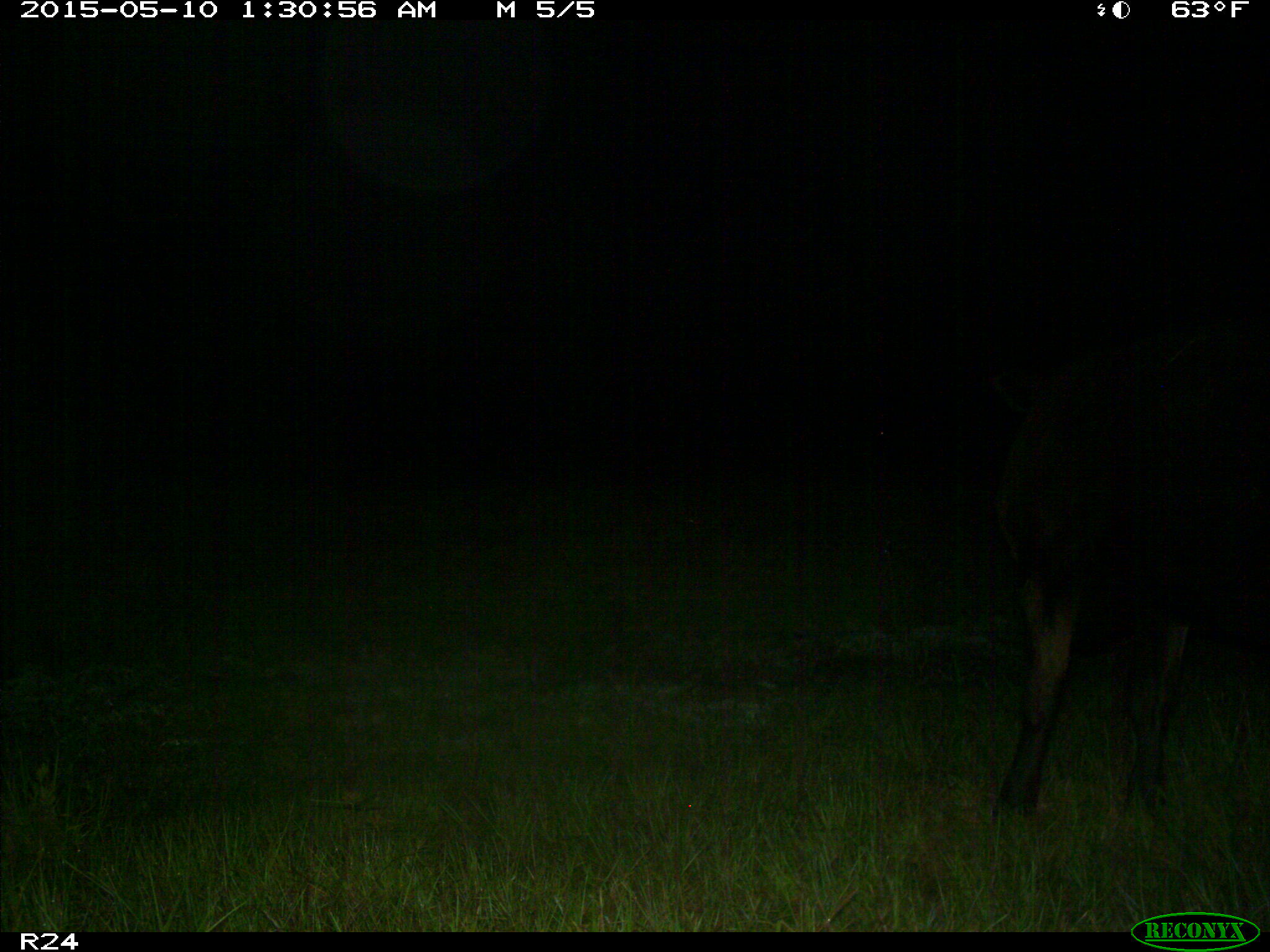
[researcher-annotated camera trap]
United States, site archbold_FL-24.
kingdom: Animalia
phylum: Chordata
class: Mammalia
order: Artiodactyla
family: Bovidae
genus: Bos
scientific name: Bos taurus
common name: domestic cow